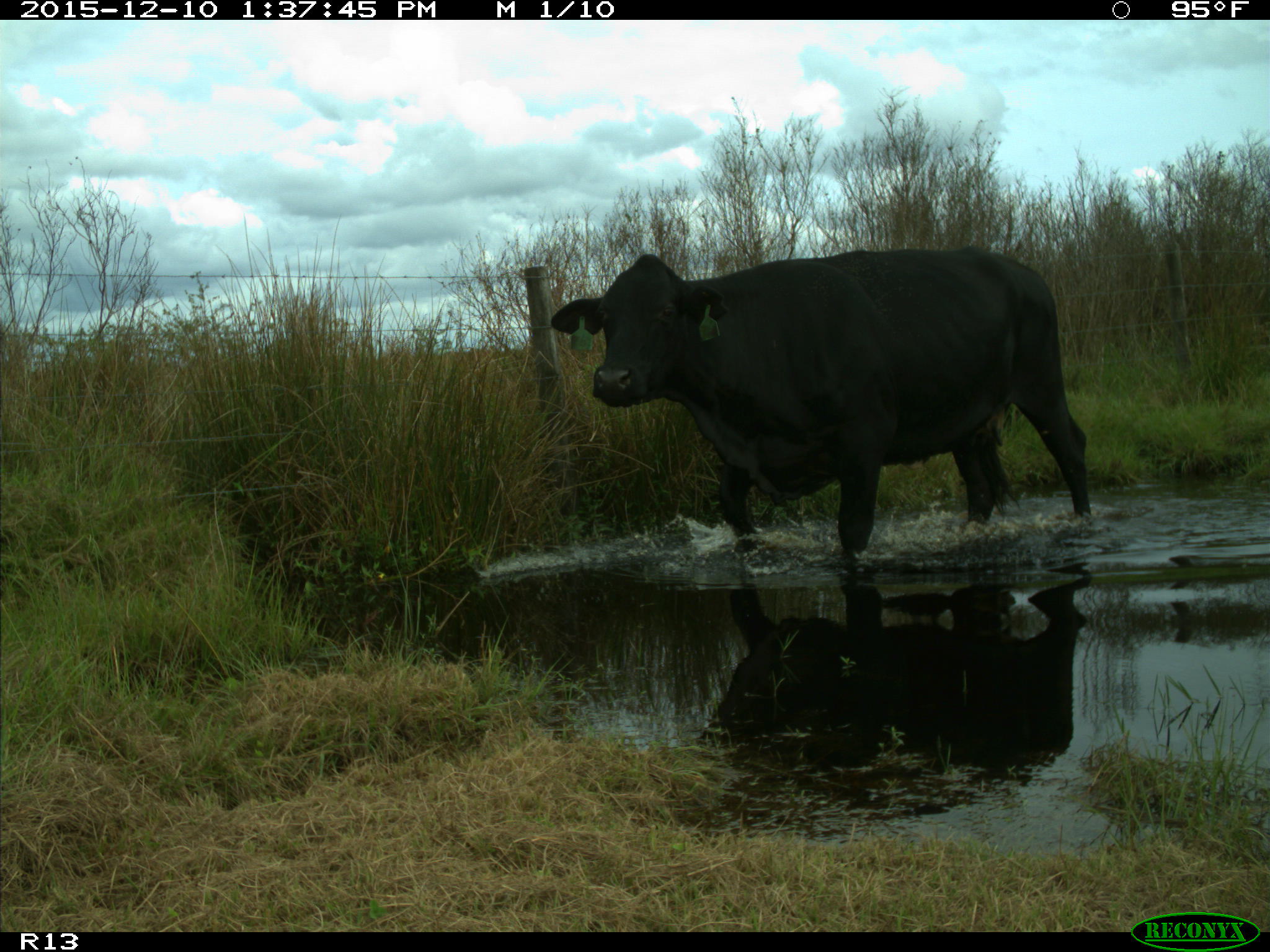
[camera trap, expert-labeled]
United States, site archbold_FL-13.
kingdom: Animalia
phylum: Chordata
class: Mammalia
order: Artiodactyla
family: Bovidae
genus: Bos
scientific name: Bos taurus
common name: domestic cow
Bos taurus (domestic cow).